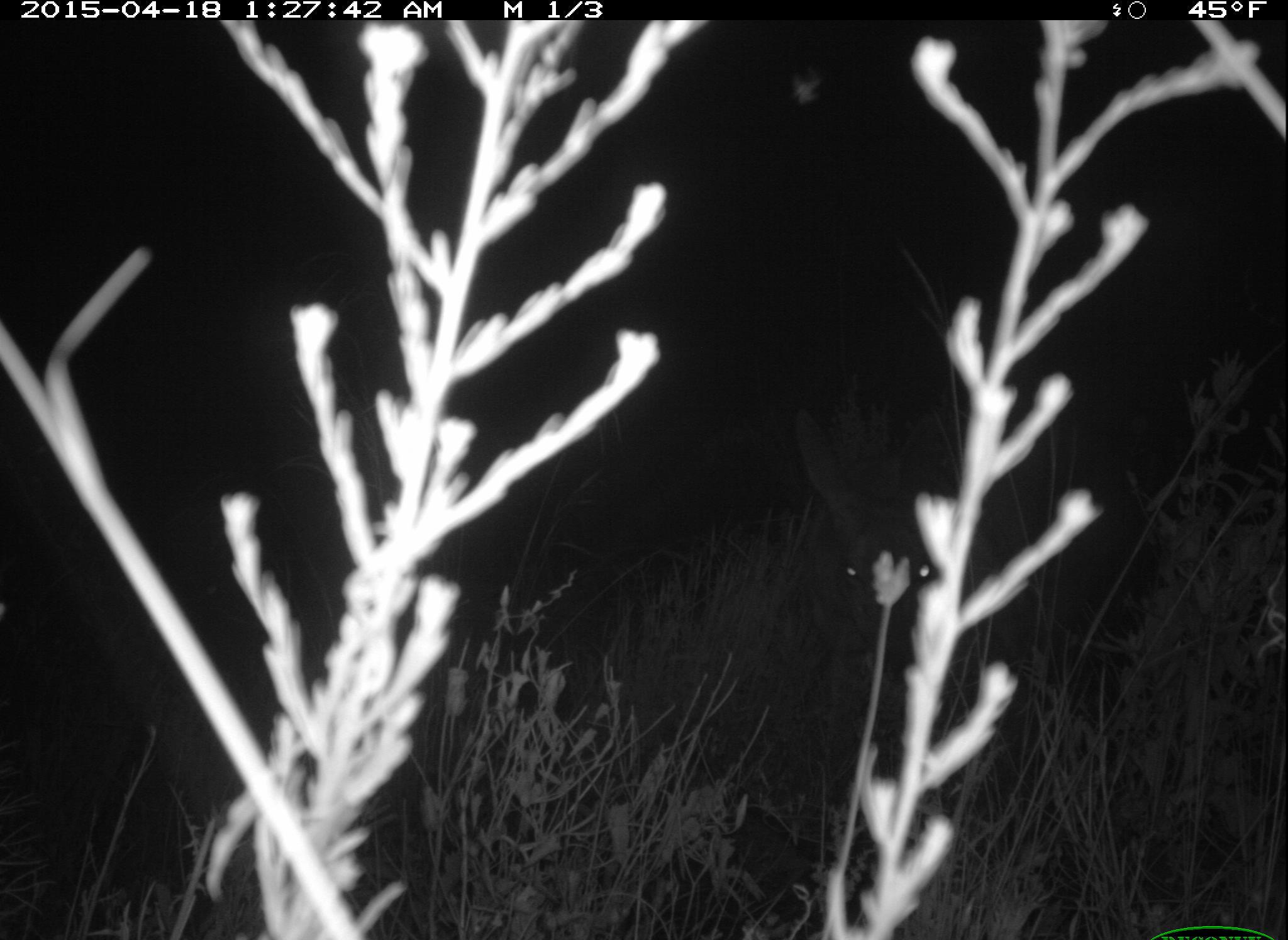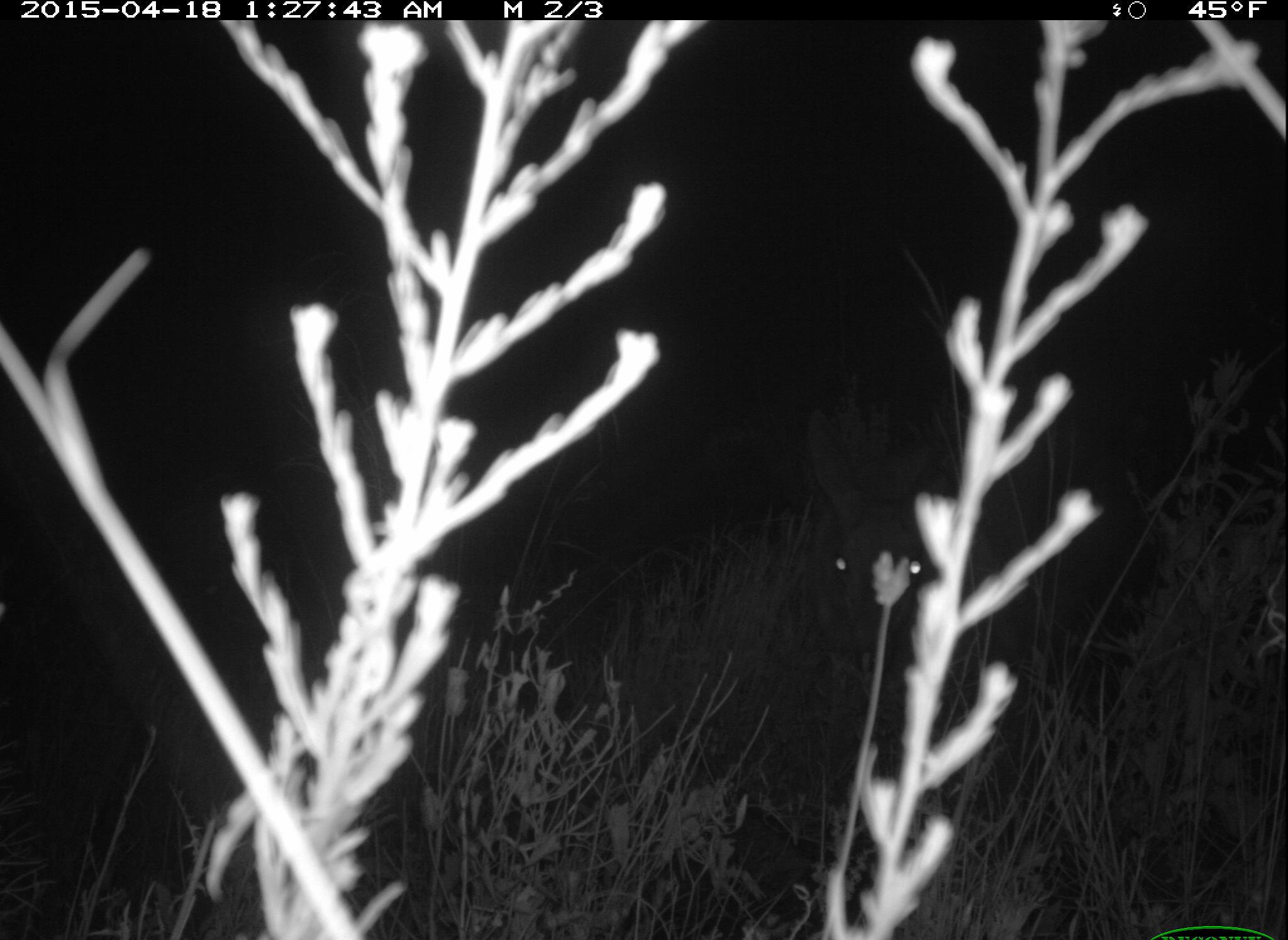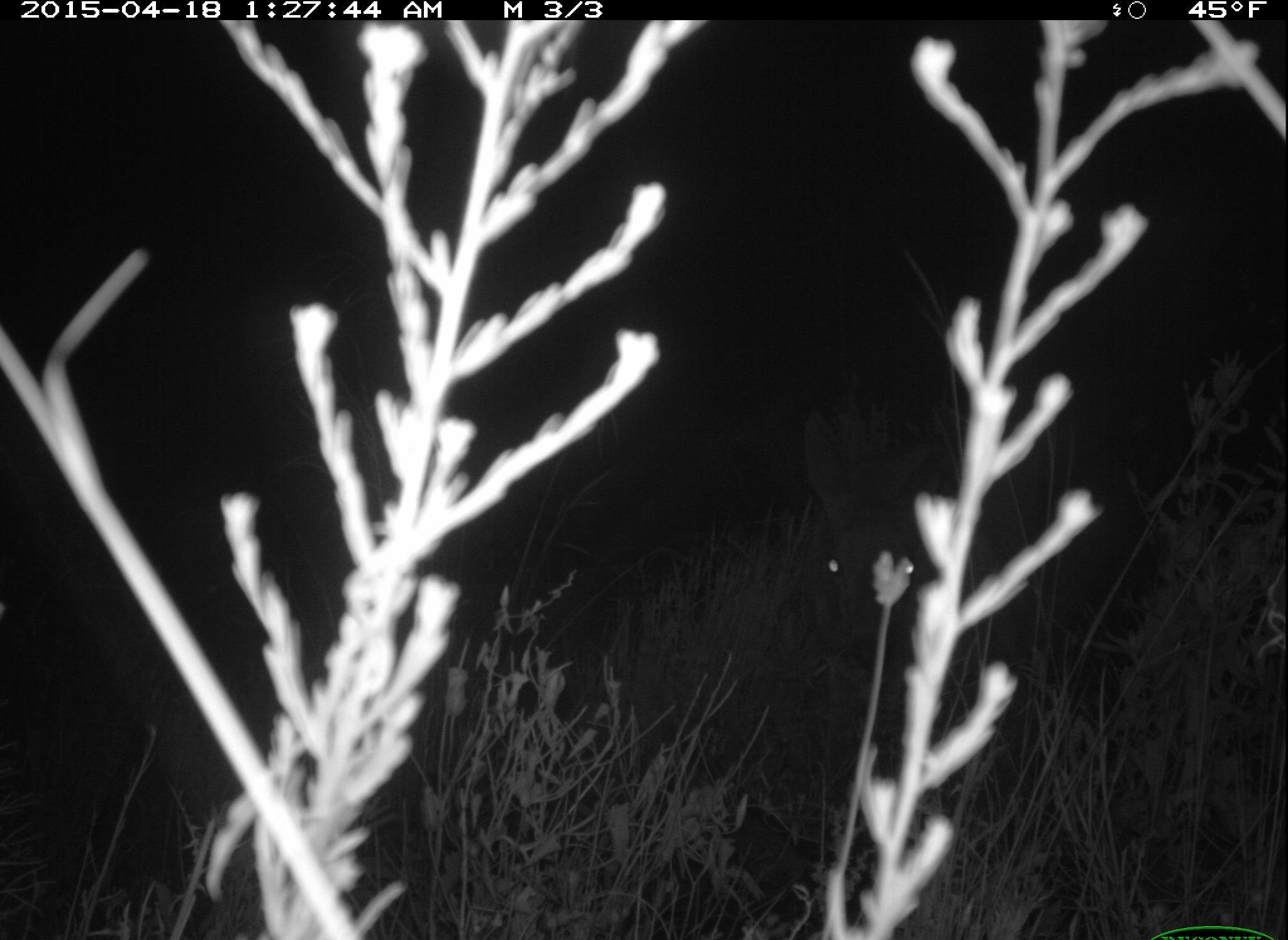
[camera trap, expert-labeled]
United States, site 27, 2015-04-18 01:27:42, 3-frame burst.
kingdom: Animalia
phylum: Chordata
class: Mammalia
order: Artiodactyla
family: Cervidae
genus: Odocoileus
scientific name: Odocoileus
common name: deer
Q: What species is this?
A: Deer (Odocoileus).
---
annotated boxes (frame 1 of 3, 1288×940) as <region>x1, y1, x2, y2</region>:
deer: <region>784, 396, 1116, 800</region>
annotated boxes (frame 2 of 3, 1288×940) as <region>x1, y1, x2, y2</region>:
deer: <region>798, 422, 1132, 853</region>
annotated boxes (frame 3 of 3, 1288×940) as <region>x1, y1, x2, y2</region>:
deer: <region>804, 405, 1118, 838</region>